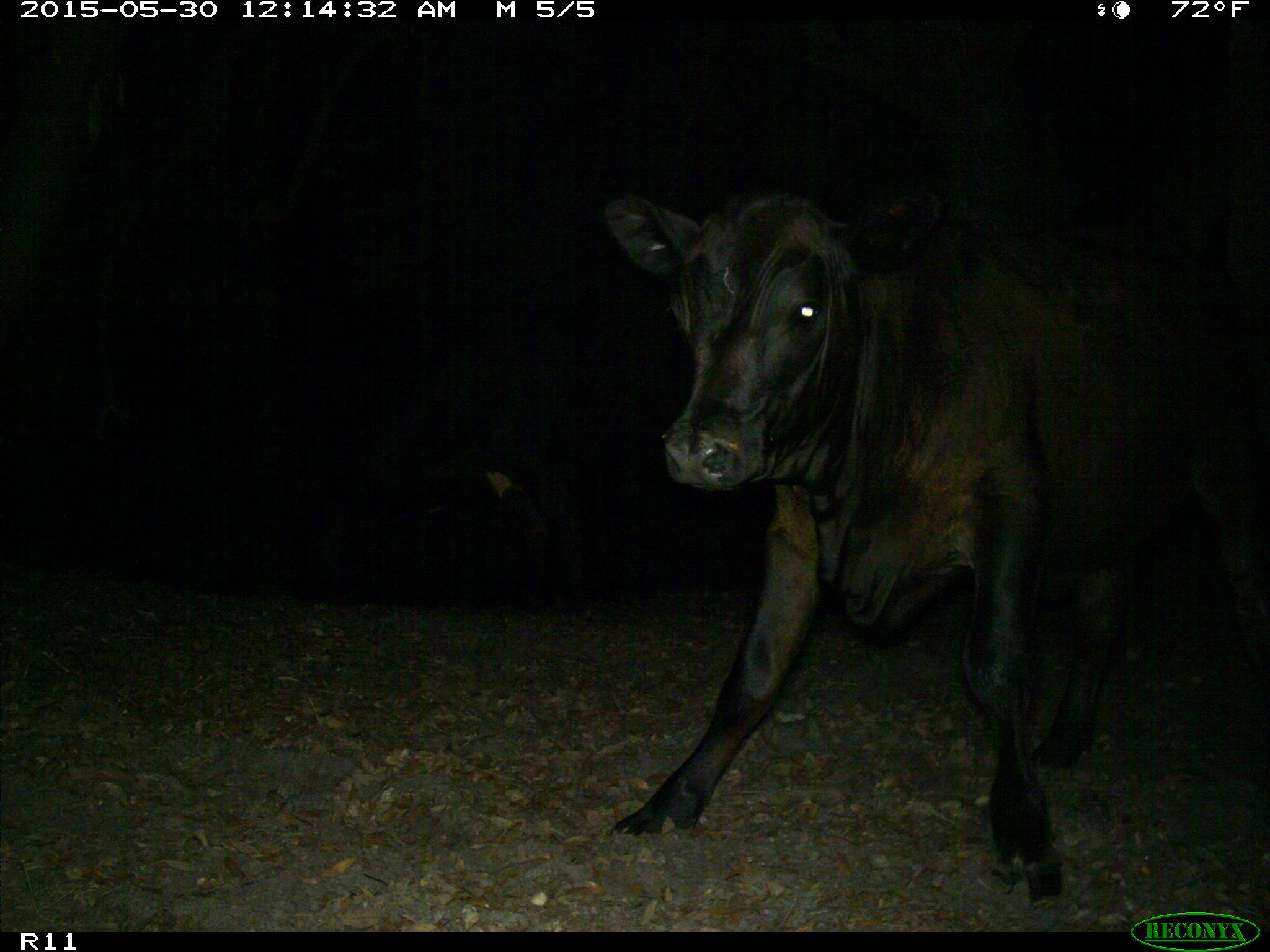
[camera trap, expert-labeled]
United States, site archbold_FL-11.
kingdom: Animalia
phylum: Chordata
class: Mammalia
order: Artiodactyla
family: Bovidae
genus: Bos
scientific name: Bos taurus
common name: domestic cow